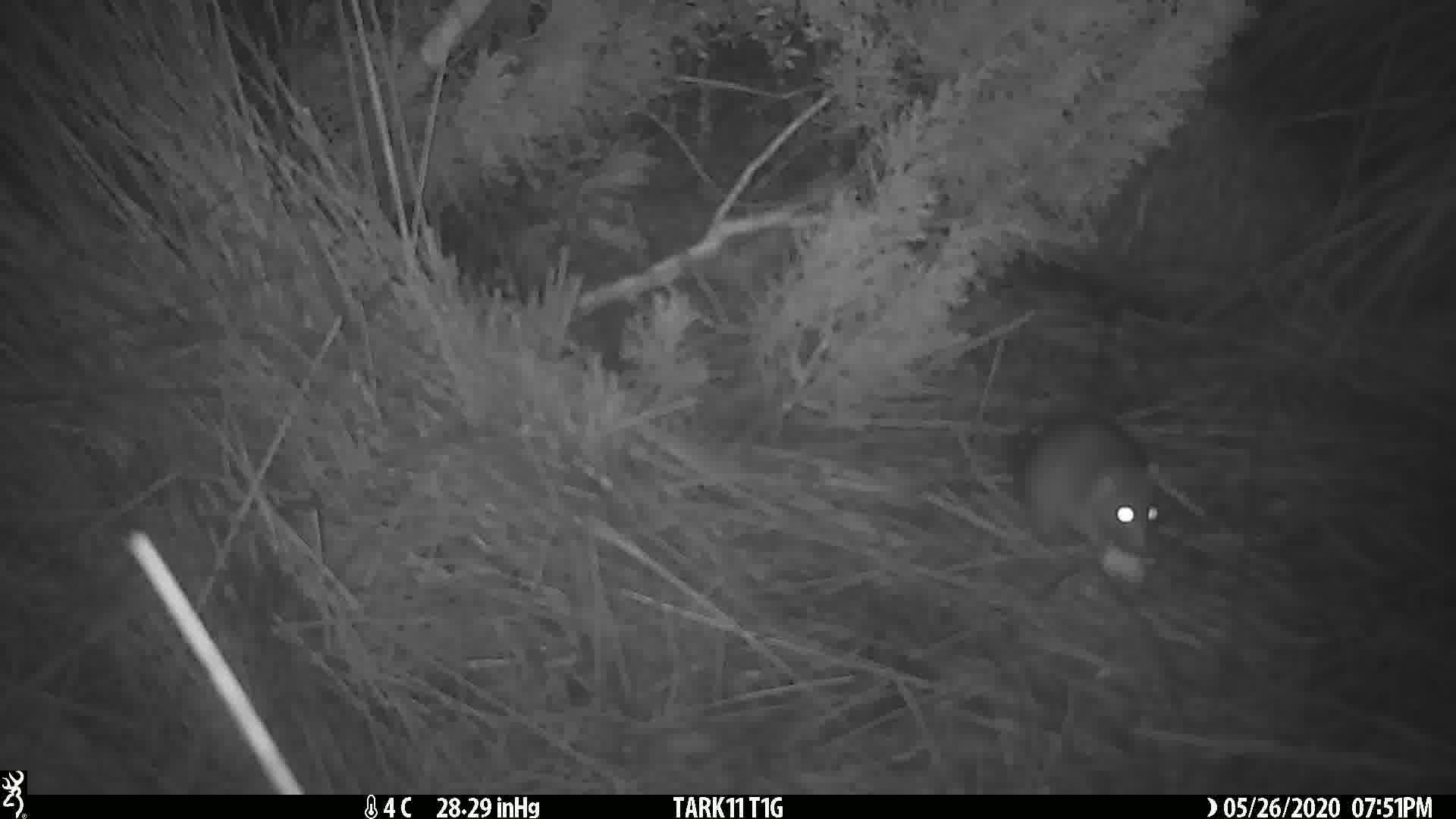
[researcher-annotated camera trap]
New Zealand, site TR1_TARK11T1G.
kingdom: Animalia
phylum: Chordata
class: Mammalia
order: Rodentia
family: Muridae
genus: Rattus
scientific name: Rattus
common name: rat